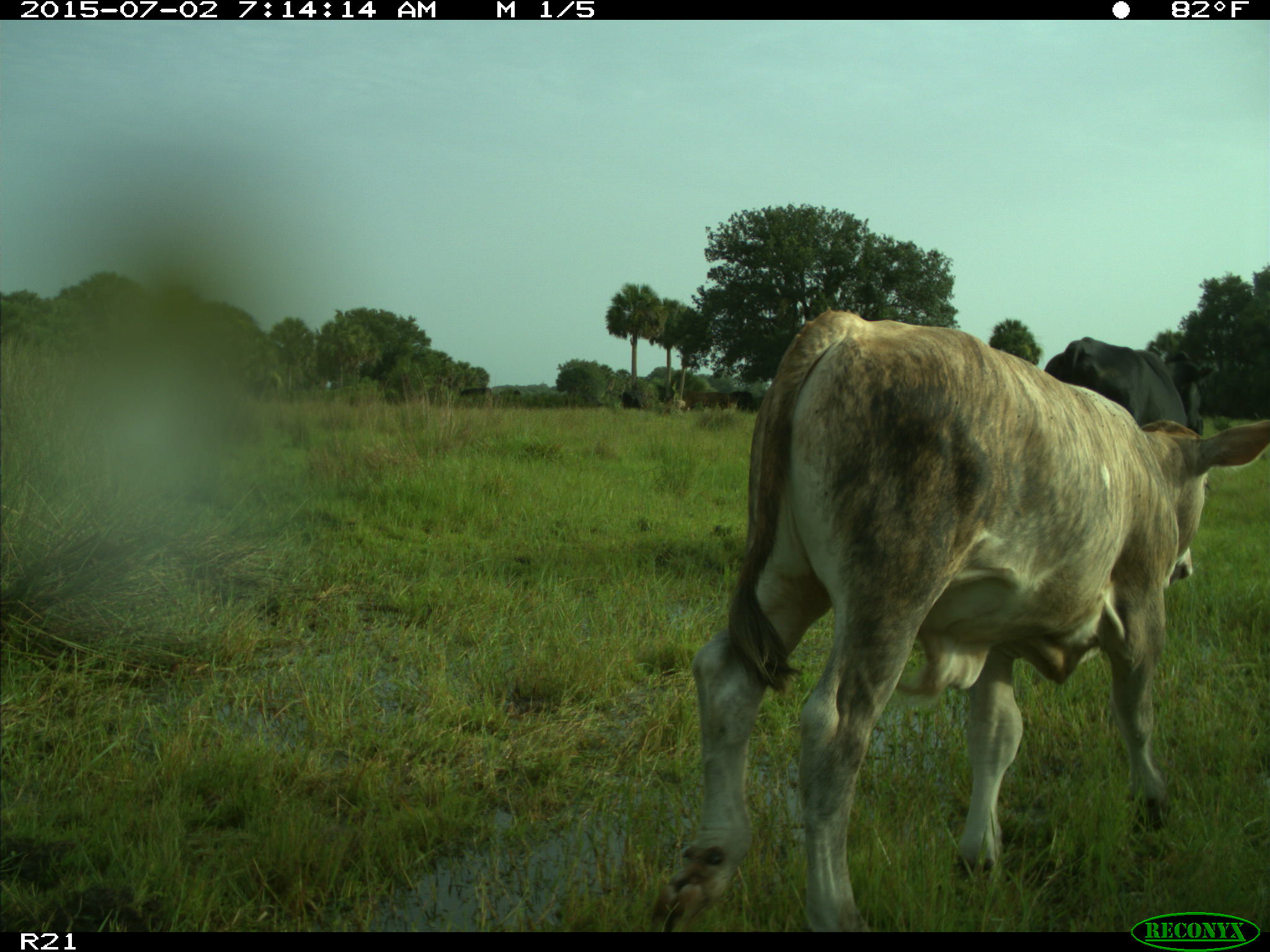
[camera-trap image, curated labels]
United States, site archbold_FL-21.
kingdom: Animalia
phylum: Chordata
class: Mammalia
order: Artiodactyla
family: Bovidae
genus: Bos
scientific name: Bos taurus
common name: domestic cow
Bos taurus (domestic cow).